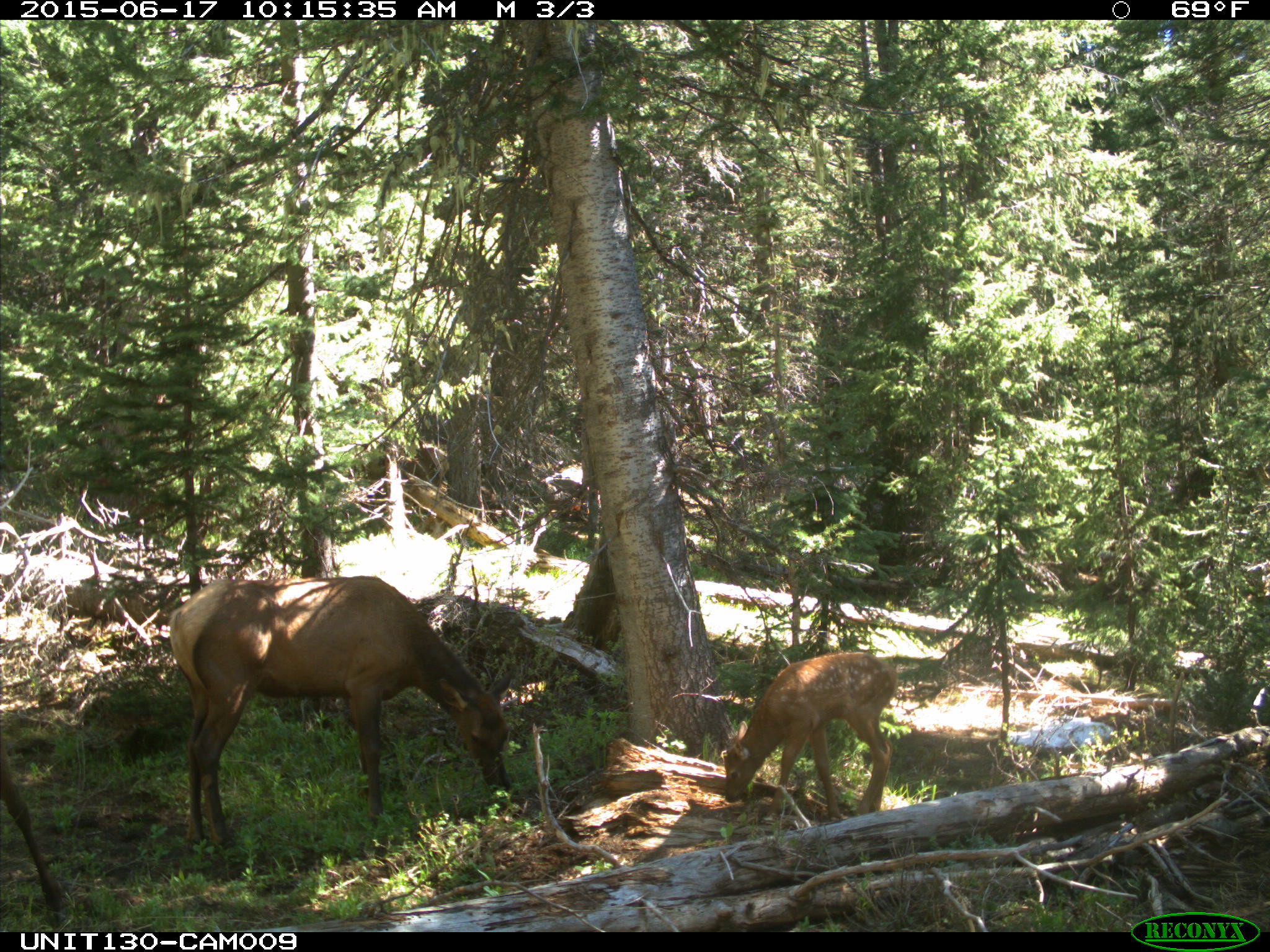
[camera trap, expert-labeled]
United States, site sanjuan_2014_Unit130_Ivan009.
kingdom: Animalia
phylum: Chordata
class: Mammalia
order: Artiodactyla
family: Cervidae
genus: Cervus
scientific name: Cervus elaphus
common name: red deer